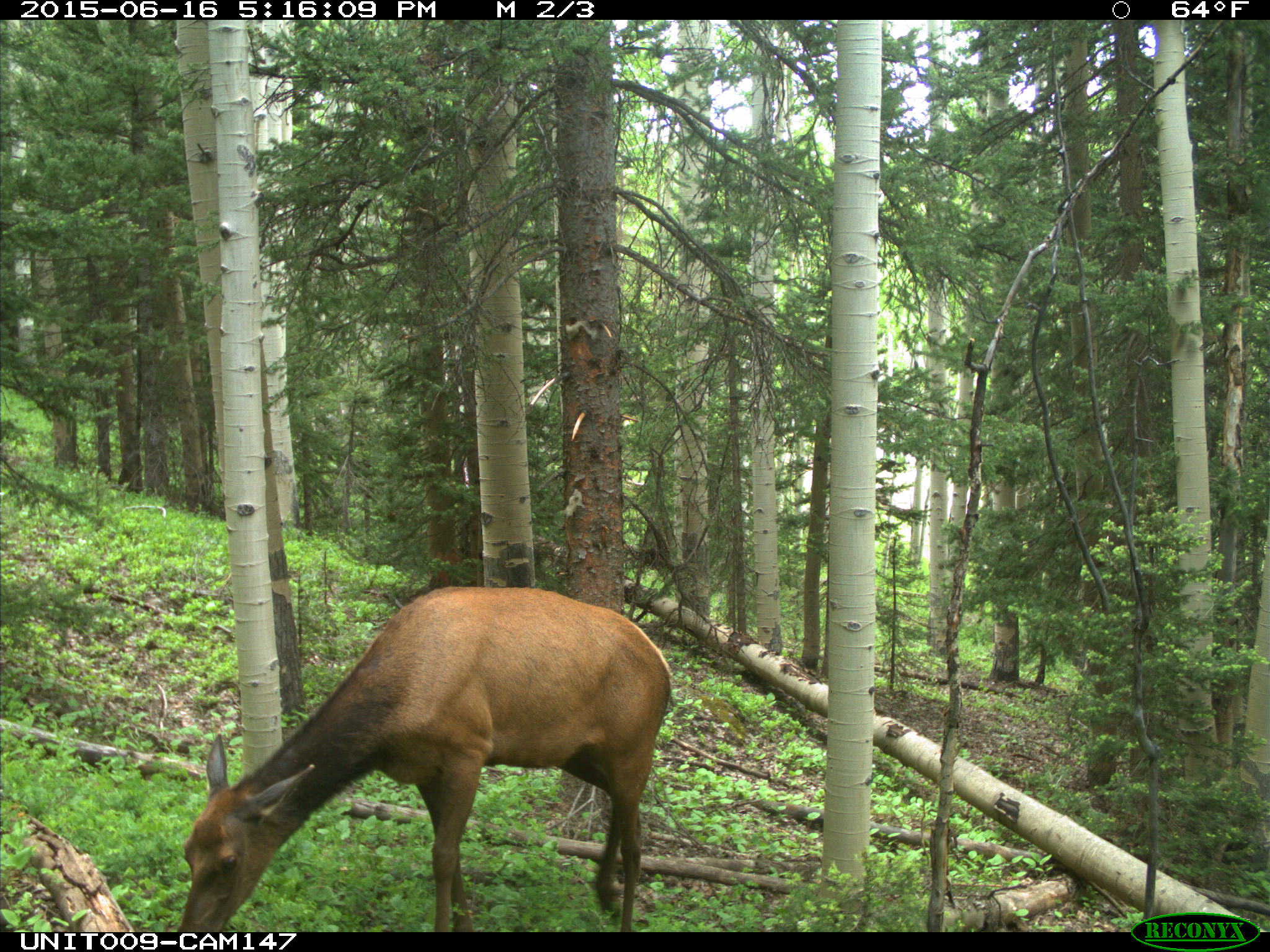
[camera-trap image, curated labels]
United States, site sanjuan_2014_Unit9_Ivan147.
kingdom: Animalia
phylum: Chordata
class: Mammalia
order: Artiodactyla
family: Cervidae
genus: Cervus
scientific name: Cervus elaphus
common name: red deer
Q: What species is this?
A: Cervus elaphus (red deer).